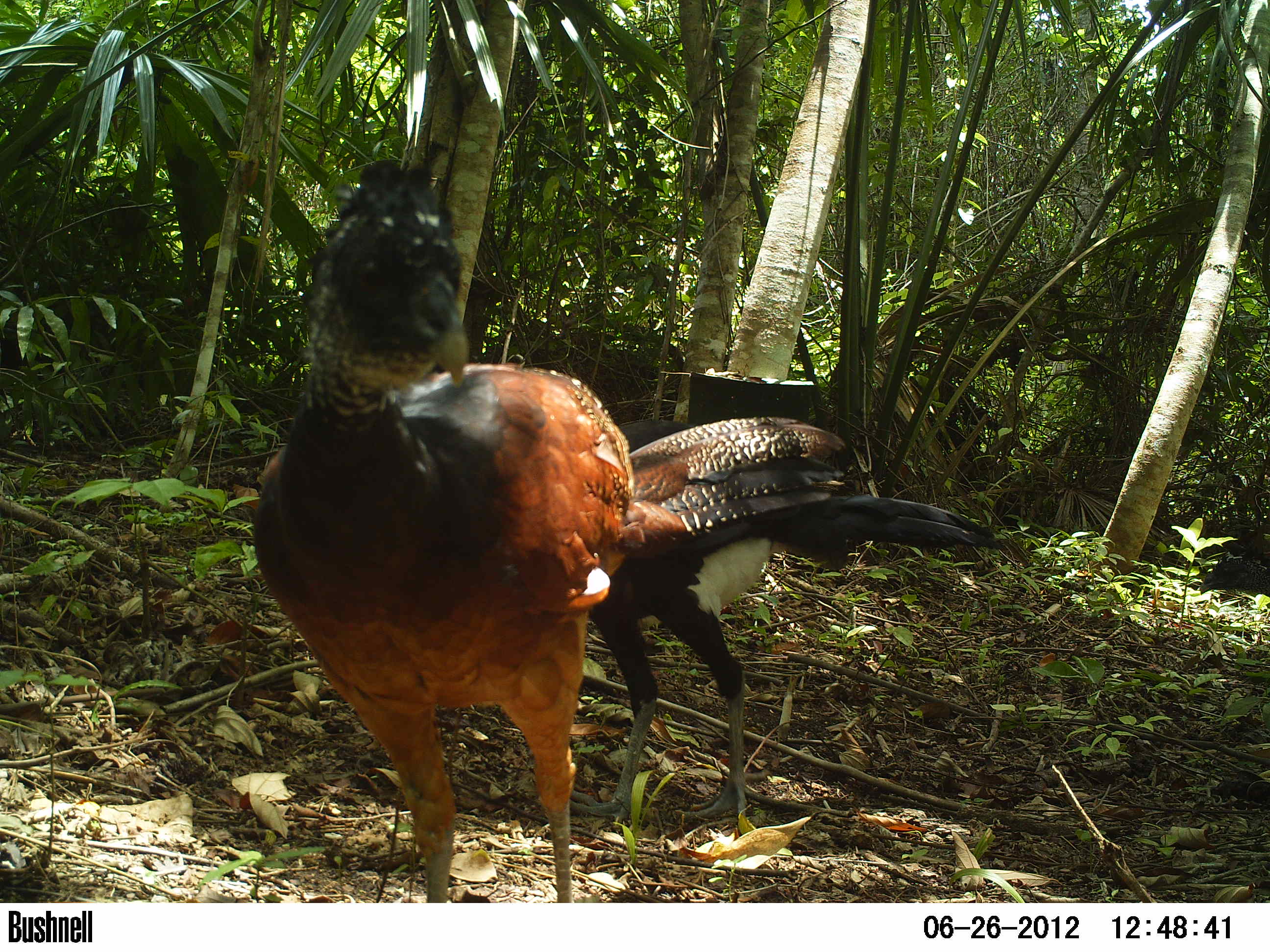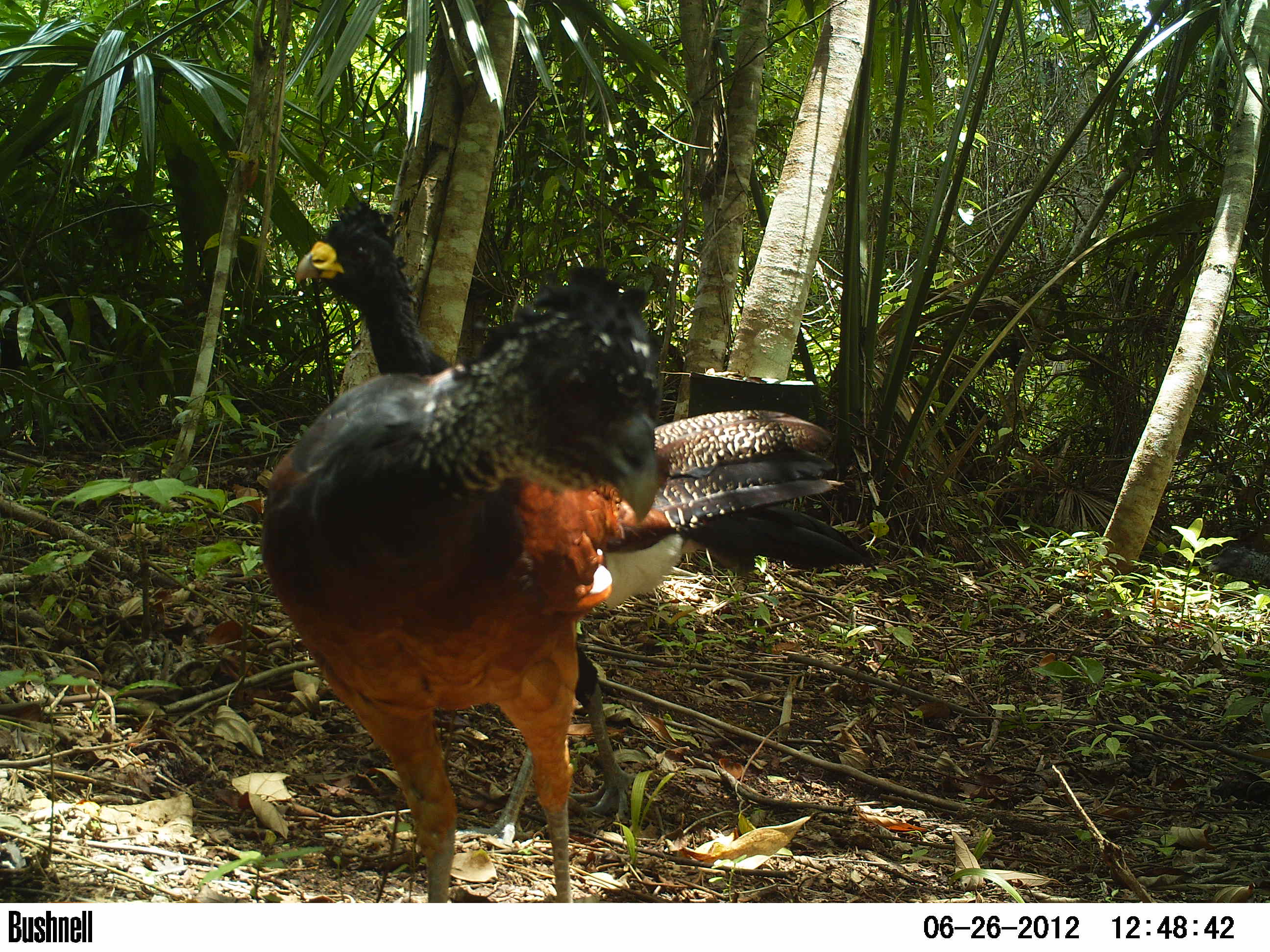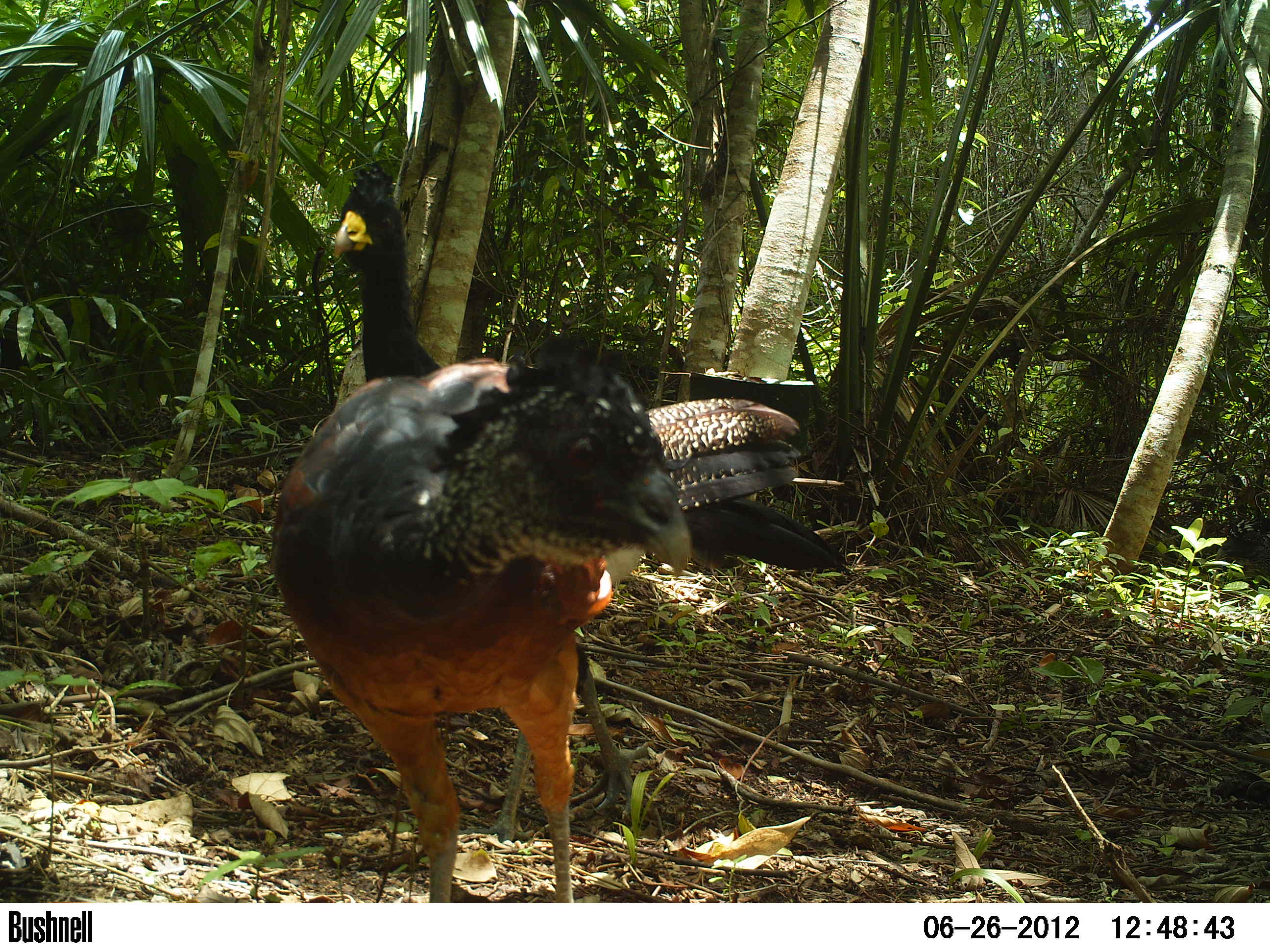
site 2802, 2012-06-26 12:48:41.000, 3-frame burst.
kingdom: Animalia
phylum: Chordata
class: Aves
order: Galliformes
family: Cracidae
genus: Crax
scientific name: Crax rubra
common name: great curassow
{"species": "Crax rubra (great curassow)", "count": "4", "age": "adult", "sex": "male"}